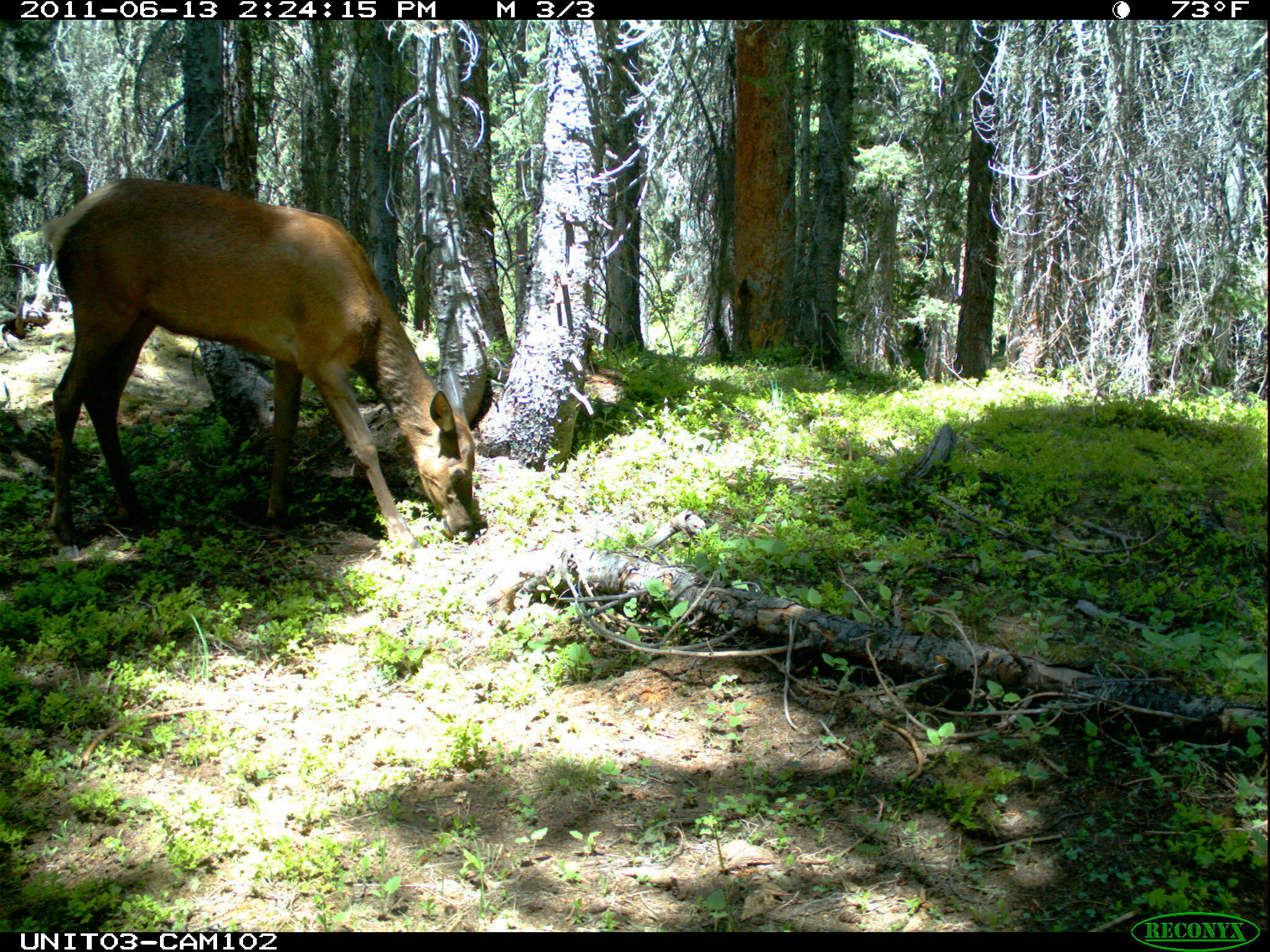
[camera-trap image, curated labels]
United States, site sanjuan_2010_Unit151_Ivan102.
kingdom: Animalia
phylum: Chordata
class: Mammalia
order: Artiodactyla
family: Cervidae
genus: Cervus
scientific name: Cervus elaphus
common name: red deer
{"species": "Cervus elaphus (red deer)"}